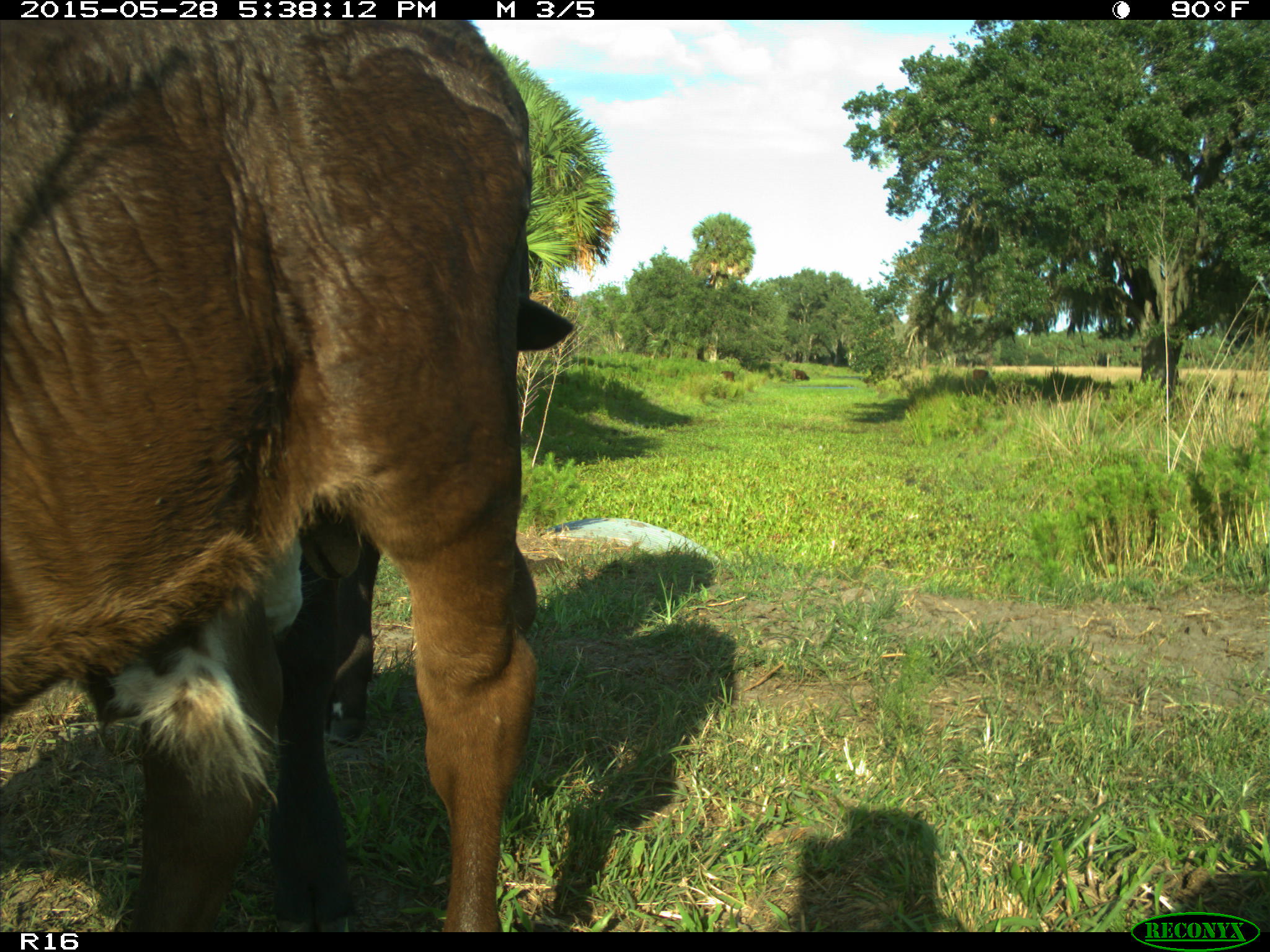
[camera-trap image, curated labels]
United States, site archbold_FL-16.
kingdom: Animalia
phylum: Chordata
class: Mammalia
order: Artiodactyla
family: Bovidae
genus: Bos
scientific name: Bos taurus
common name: domestic cow